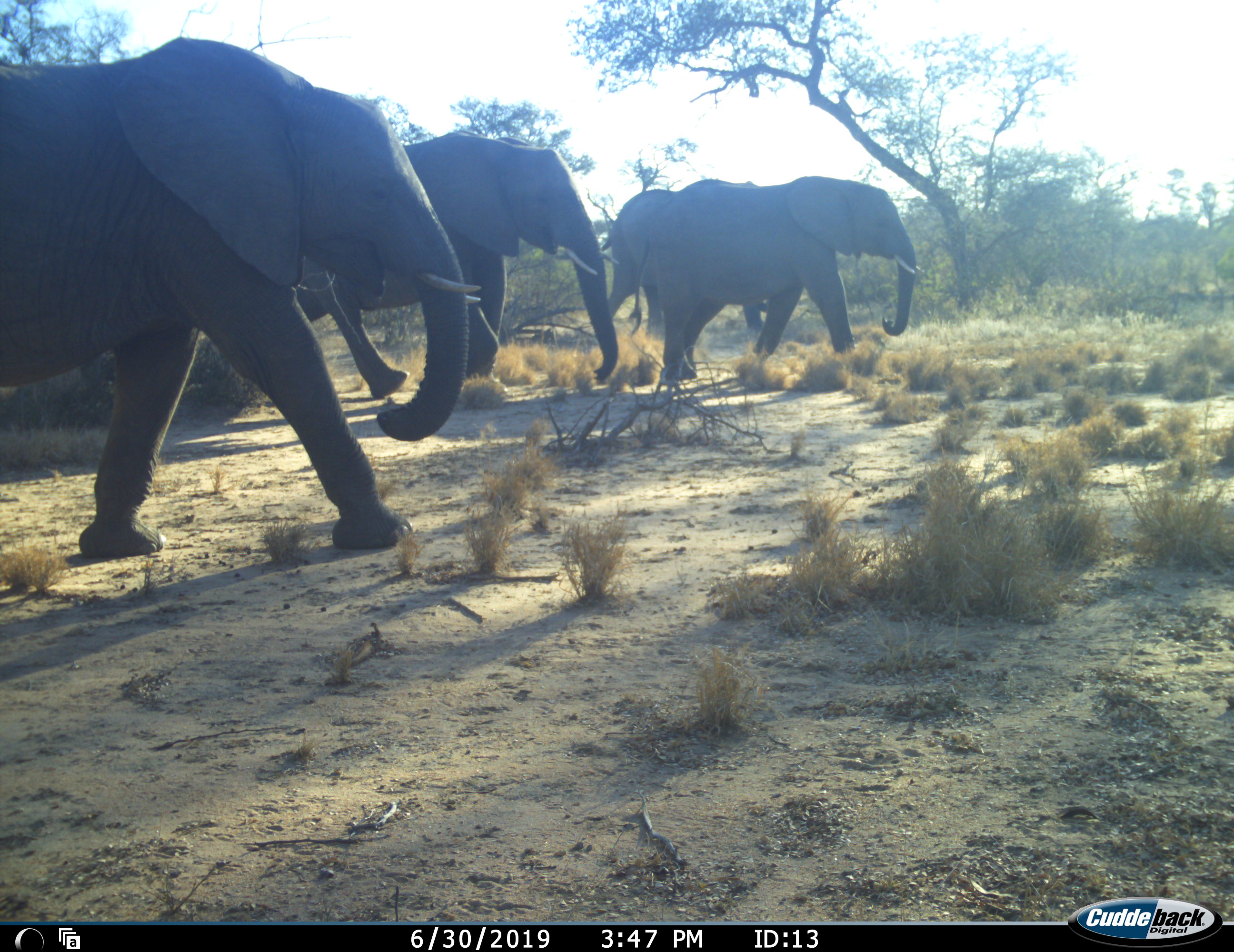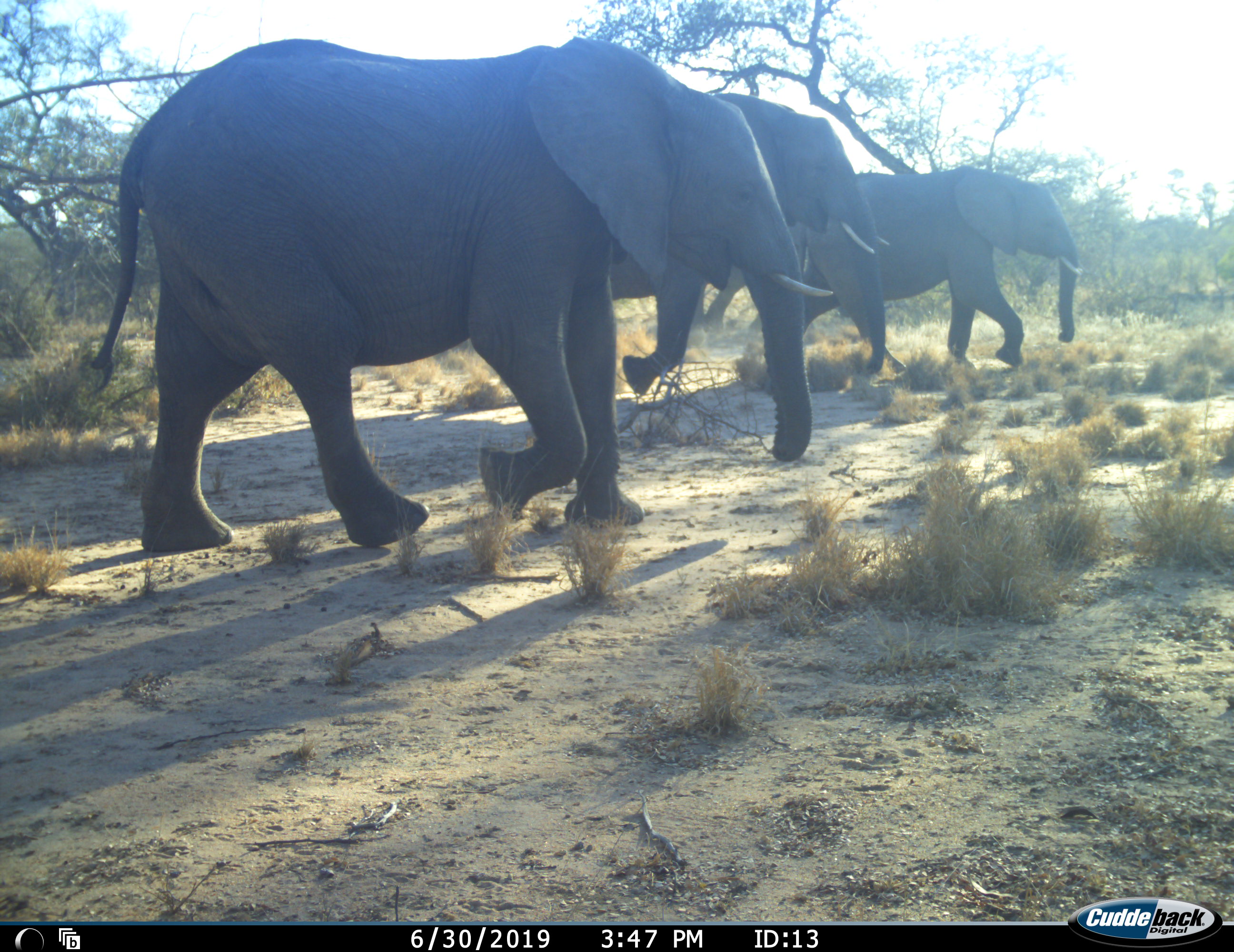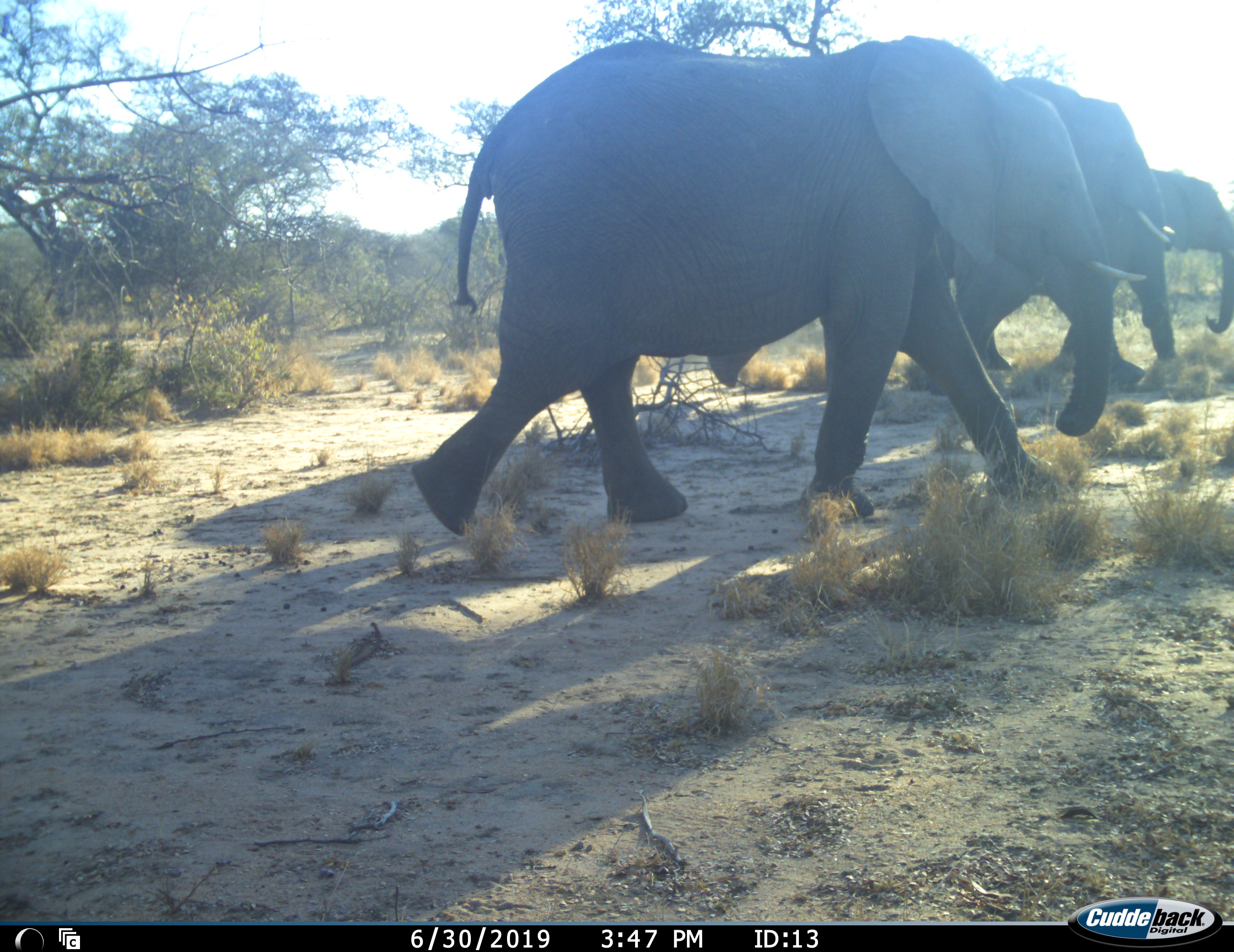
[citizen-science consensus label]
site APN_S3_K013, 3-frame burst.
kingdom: Animalia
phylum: Chordata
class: Mammalia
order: Proboscidea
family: Elephantidae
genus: Loxodonta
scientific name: Loxodonta africana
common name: african bush elephant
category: elephant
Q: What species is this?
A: Elephant (african bush elephant) (Loxodonta africana).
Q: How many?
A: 4.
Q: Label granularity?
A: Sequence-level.